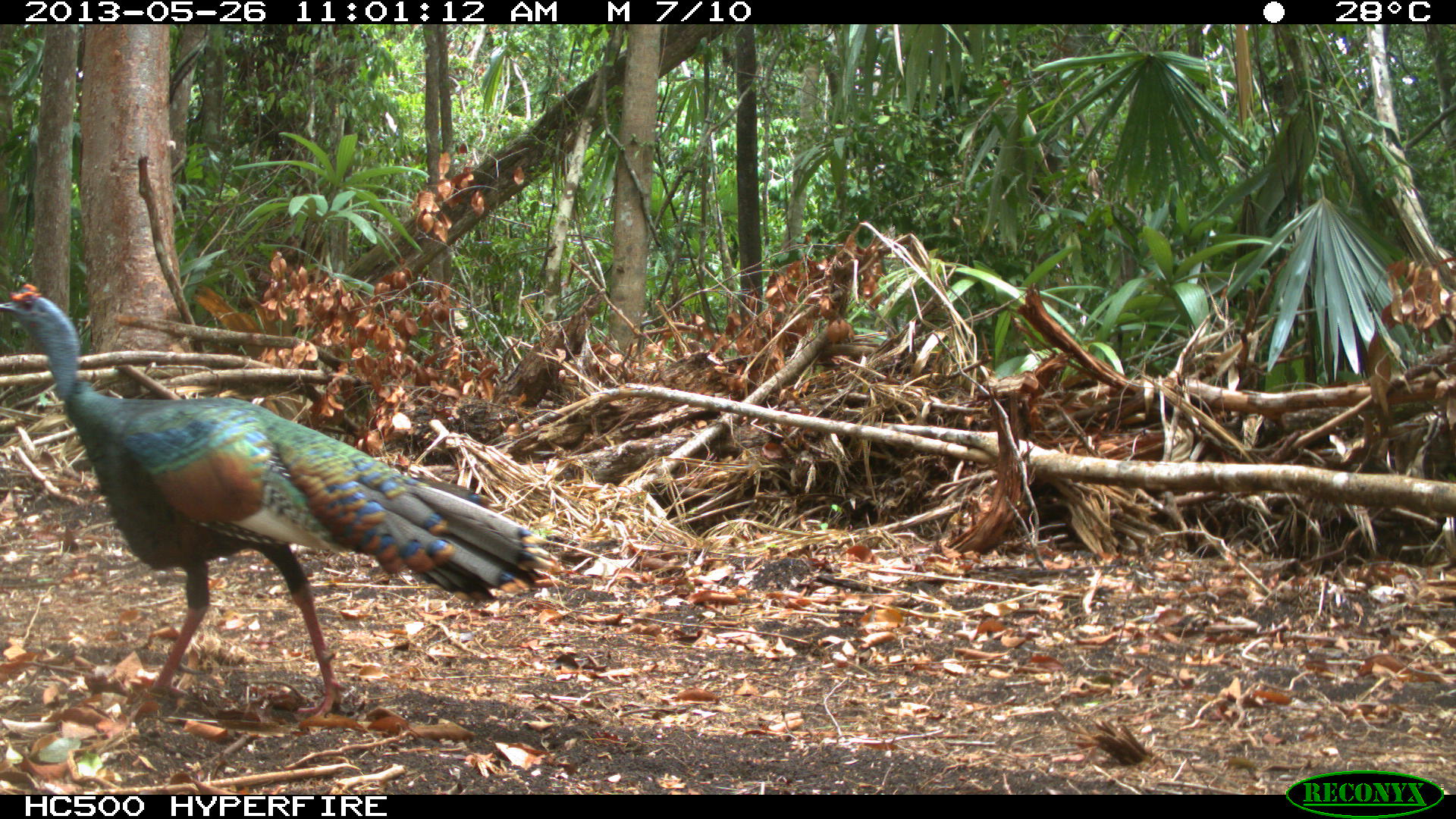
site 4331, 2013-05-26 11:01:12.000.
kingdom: Animalia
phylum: Chordata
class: Aves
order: Galliformes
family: Phasianidae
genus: Meleagris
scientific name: Meleagris ocellata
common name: ocellated turkey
Meleagris ocellata (ocellated turkey), count 1, sex male.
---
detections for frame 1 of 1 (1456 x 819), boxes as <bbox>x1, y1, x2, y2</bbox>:
meleagris ocellata: <bbox>0, 278, 560, 719</bbox>